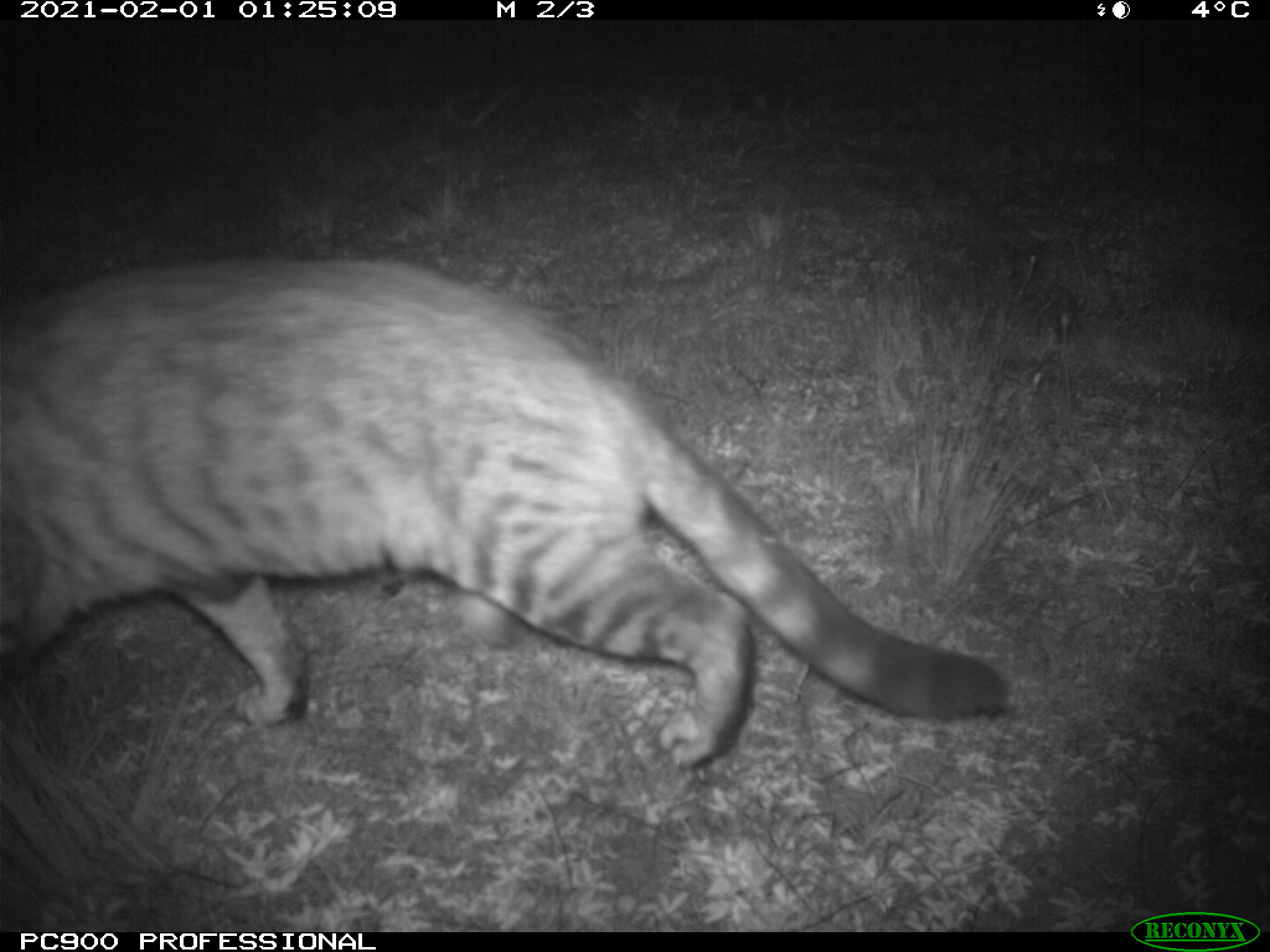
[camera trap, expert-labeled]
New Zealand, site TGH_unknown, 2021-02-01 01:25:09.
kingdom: Animalia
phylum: Chordata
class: Mammalia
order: Carnivora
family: Felidae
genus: Felis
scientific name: Felis catus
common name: domestic cat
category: cat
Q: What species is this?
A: Cat (domestic cat) (Felis catus).